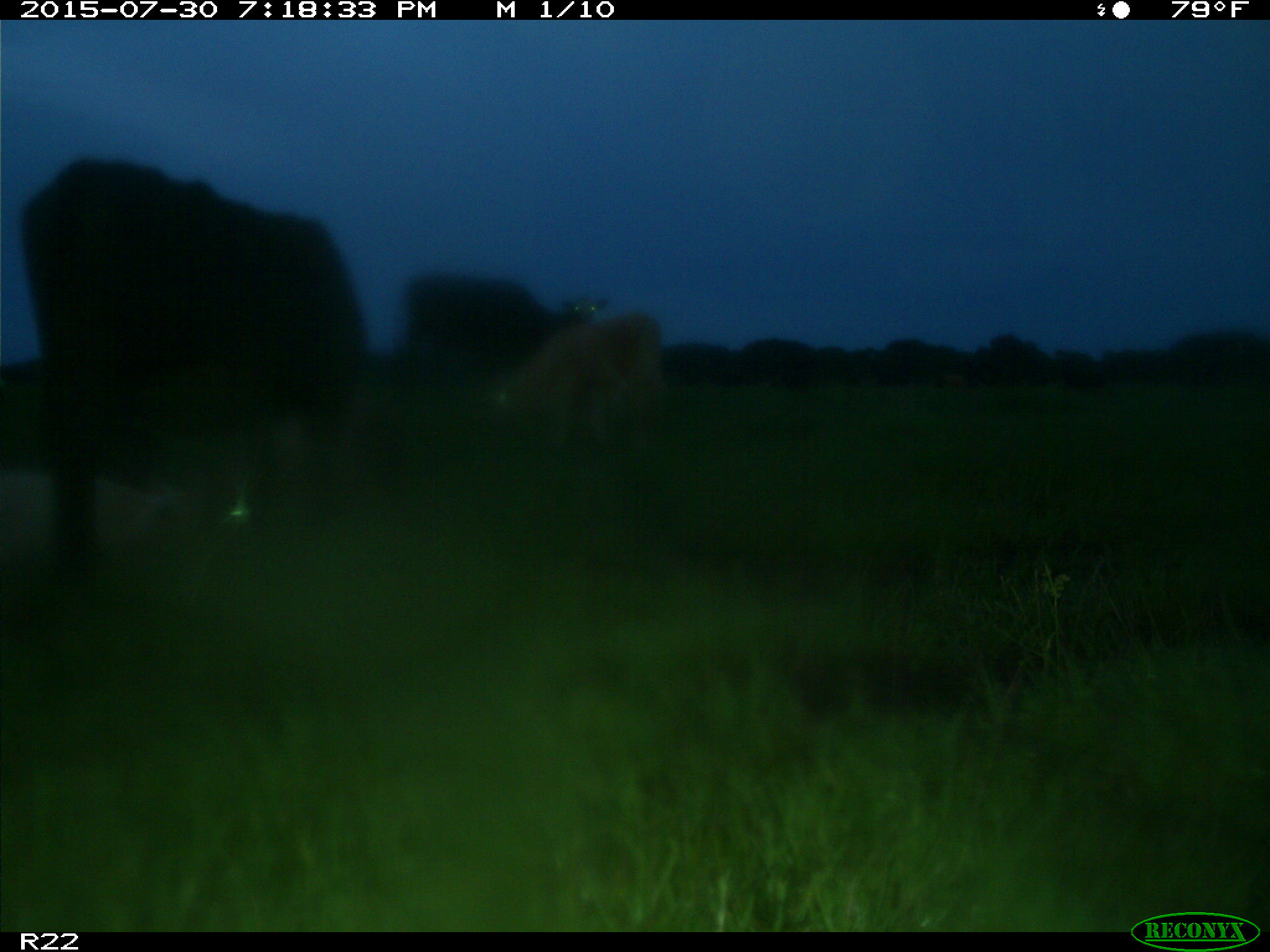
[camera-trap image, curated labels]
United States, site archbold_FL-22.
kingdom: Animalia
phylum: Chordata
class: Mammalia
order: Artiodactyla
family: Bovidae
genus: Bos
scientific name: Bos taurus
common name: domestic cow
Bos taurus (domestic cow).